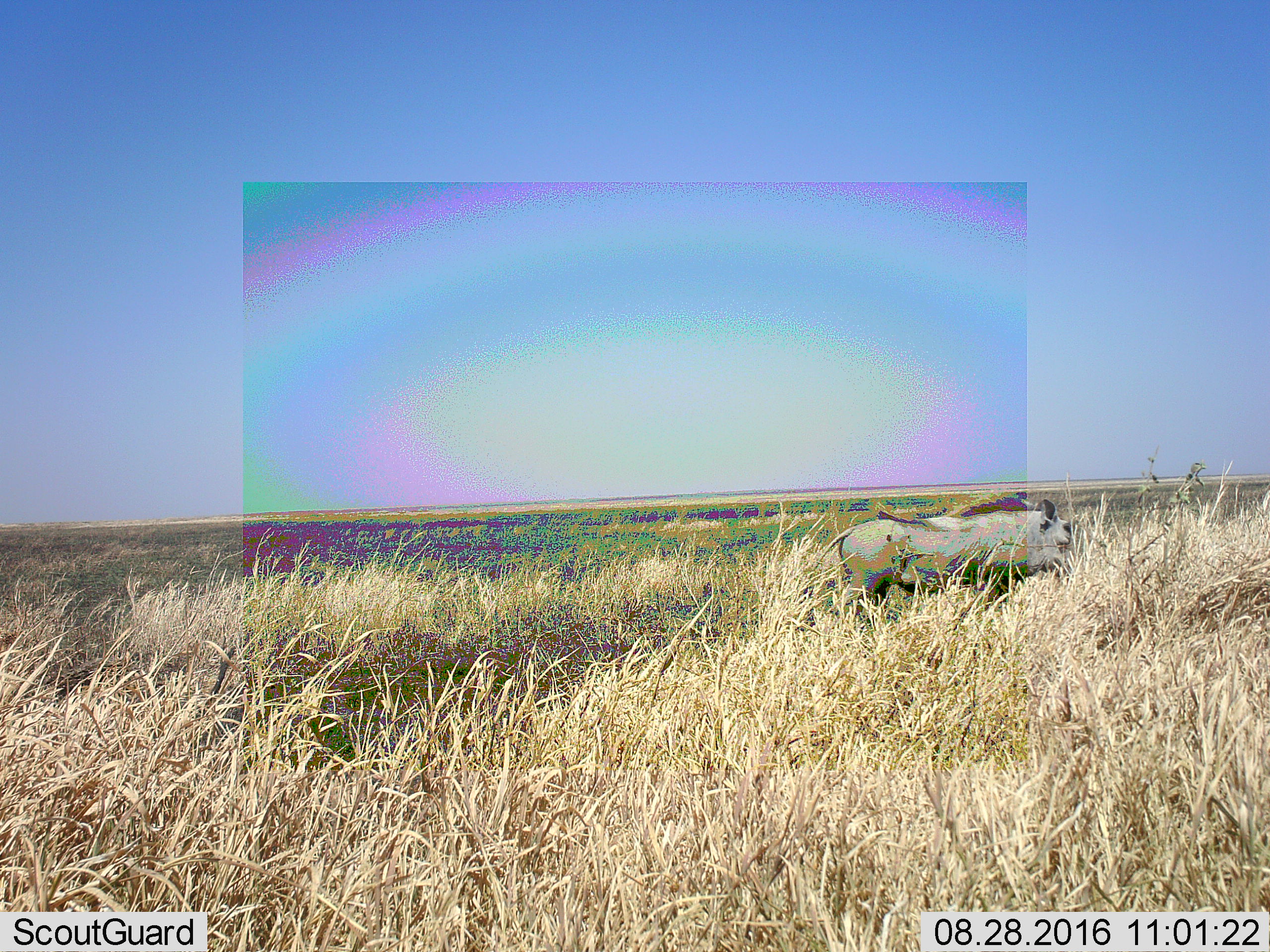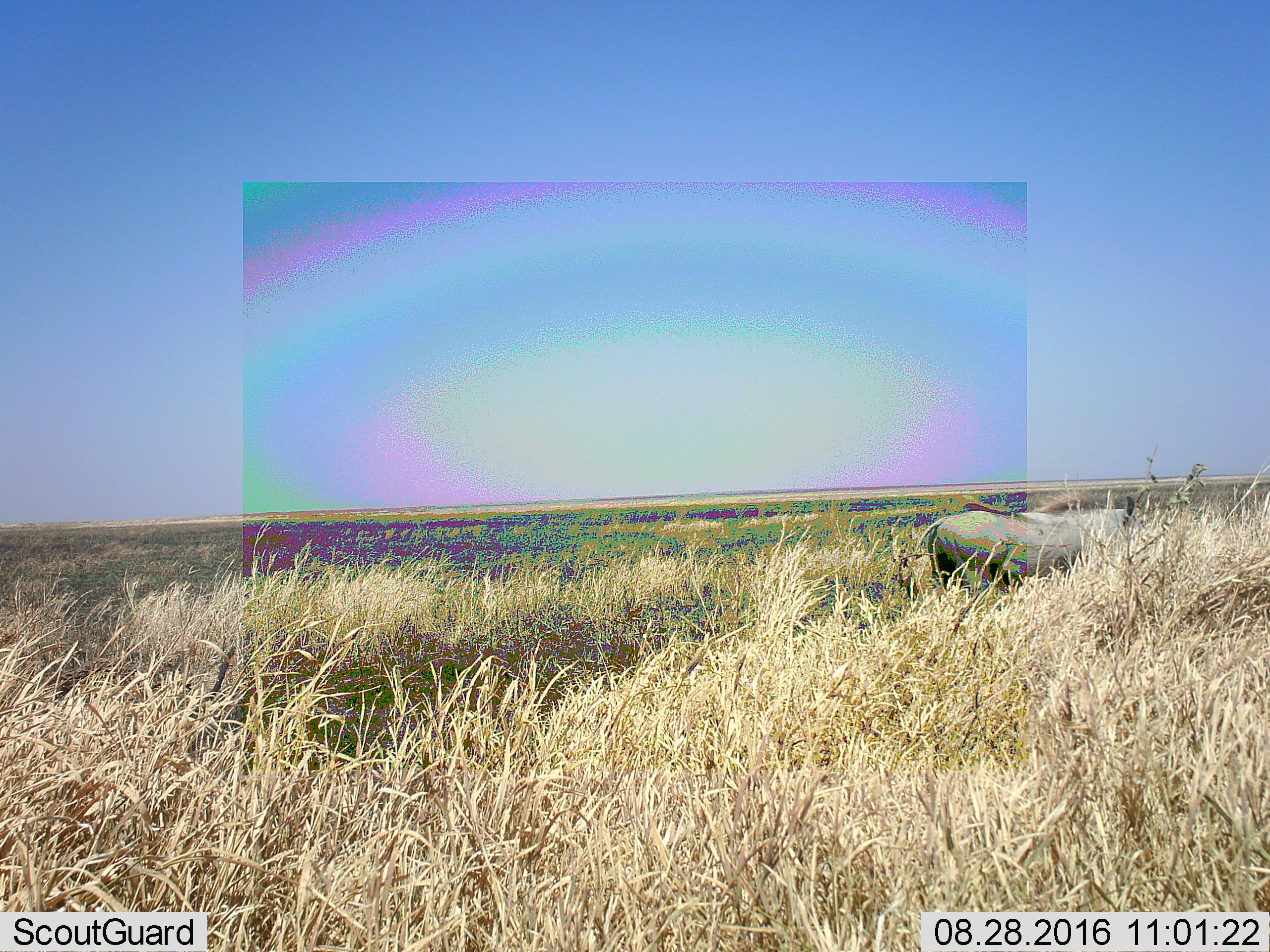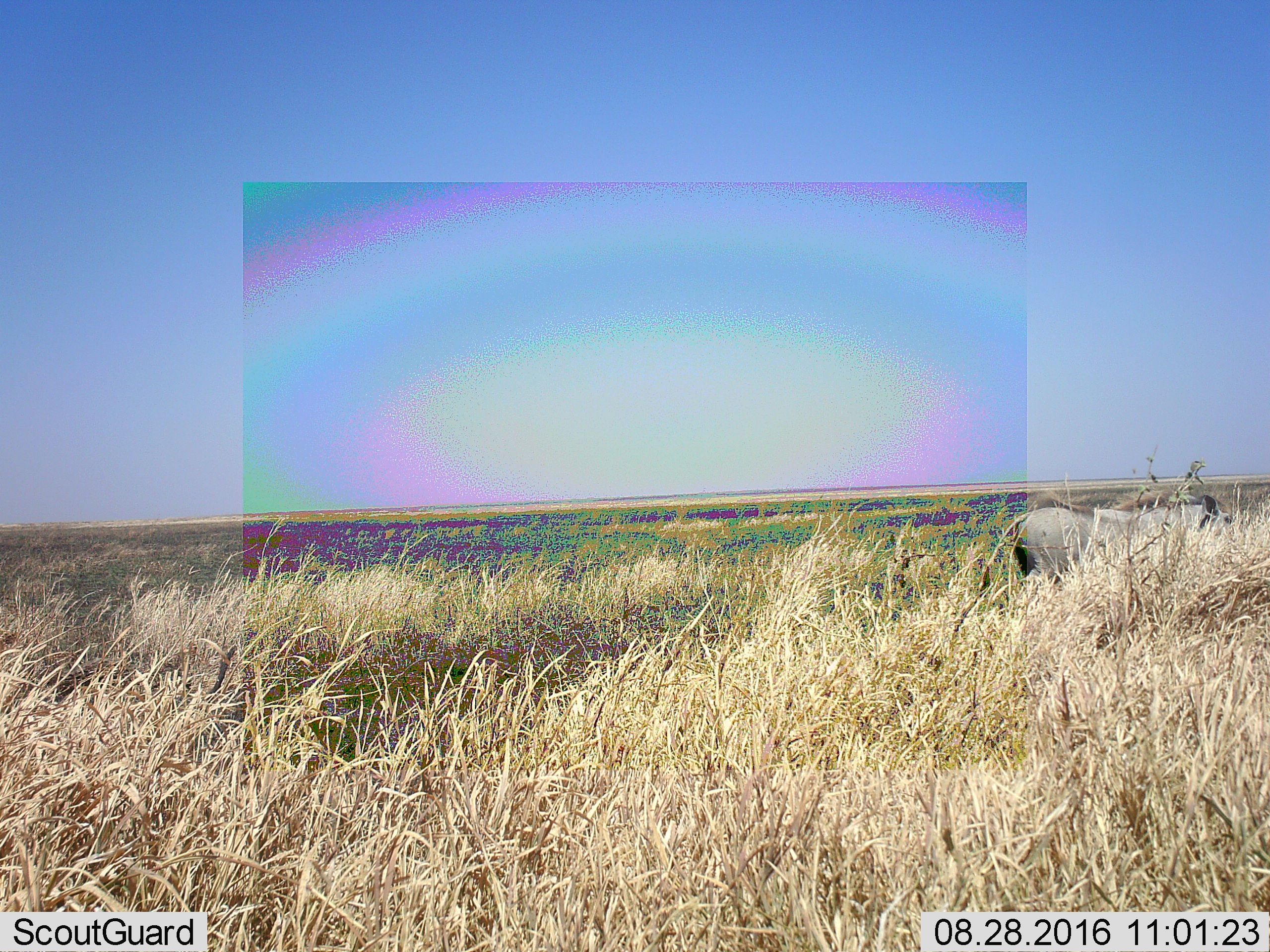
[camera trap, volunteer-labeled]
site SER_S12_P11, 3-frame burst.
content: unidentified animal